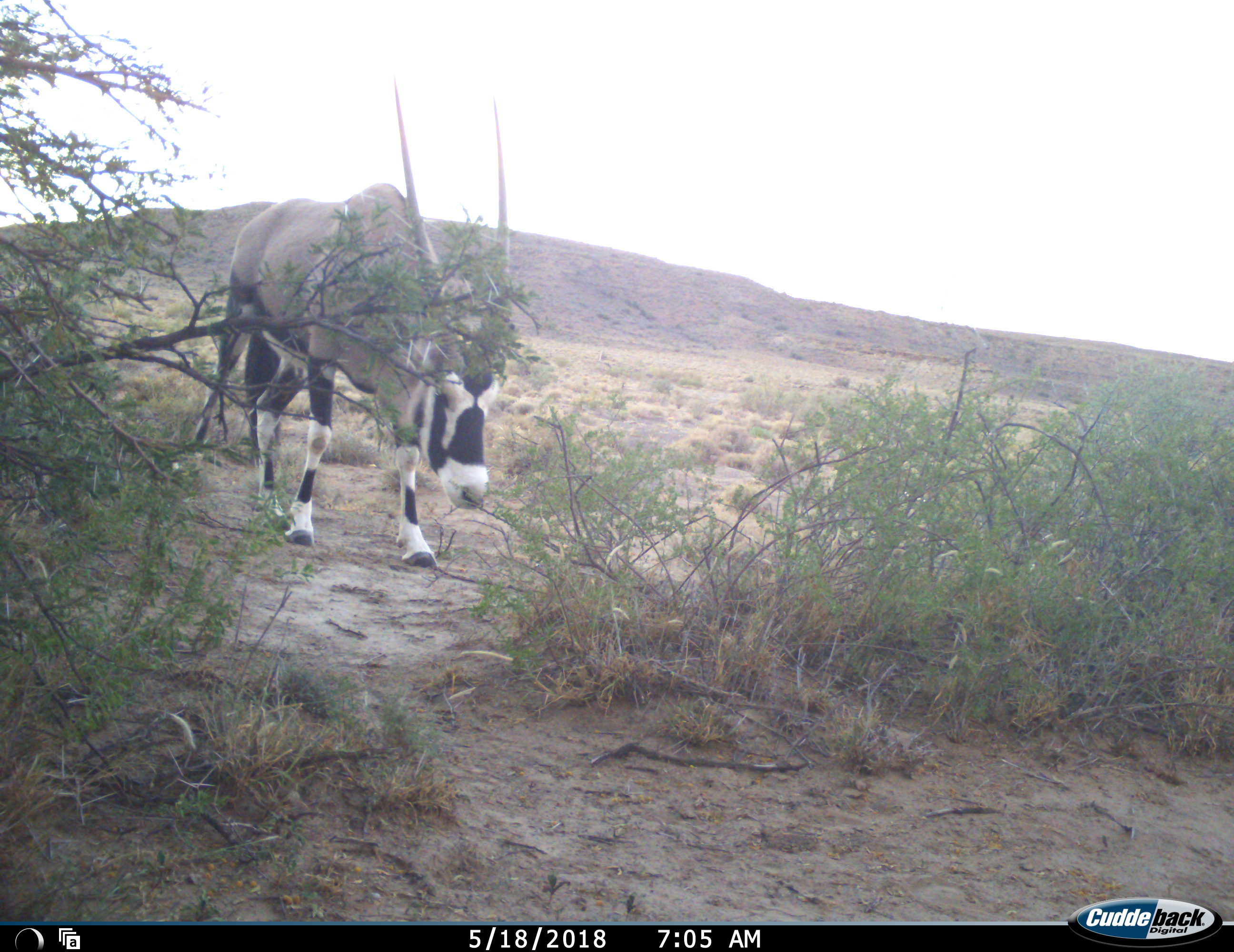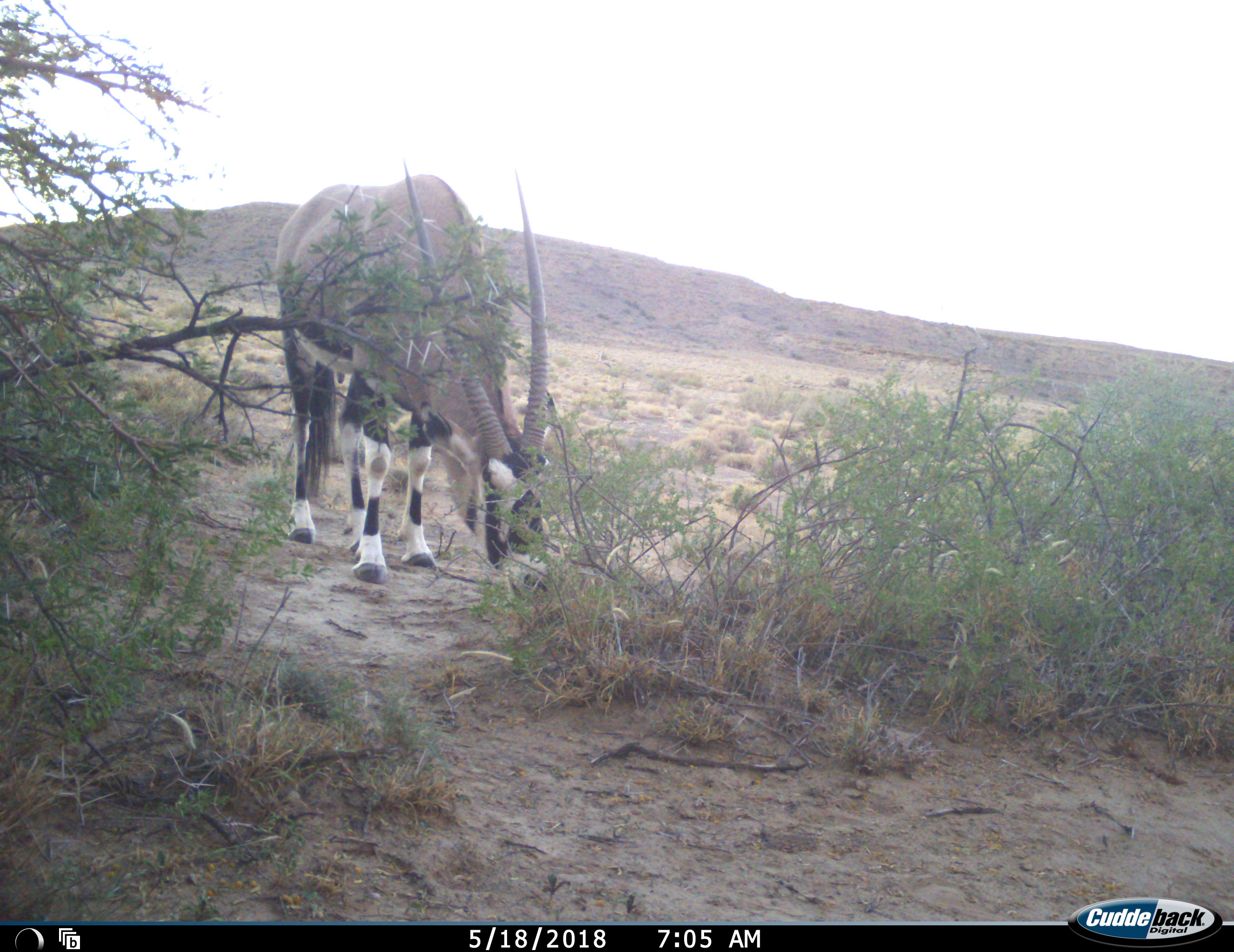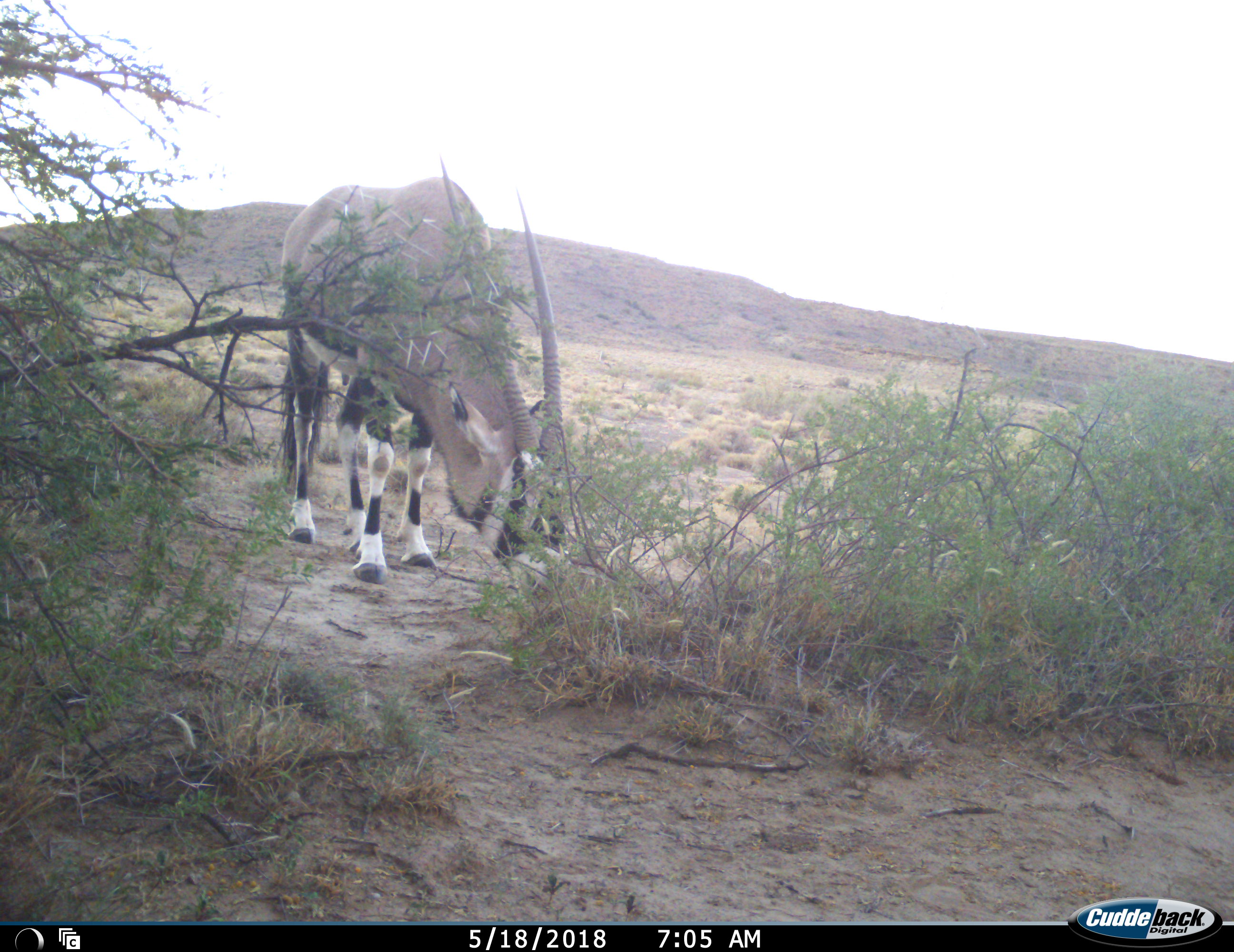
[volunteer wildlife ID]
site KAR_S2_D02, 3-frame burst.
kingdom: Animalia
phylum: Chordata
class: Mammalia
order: Artiodactyla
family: Bovidae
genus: Oryx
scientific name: Oryx gazella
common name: gemsbok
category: oryx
Oryx (gemsbok) (Oryx gazella), count 1. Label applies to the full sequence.